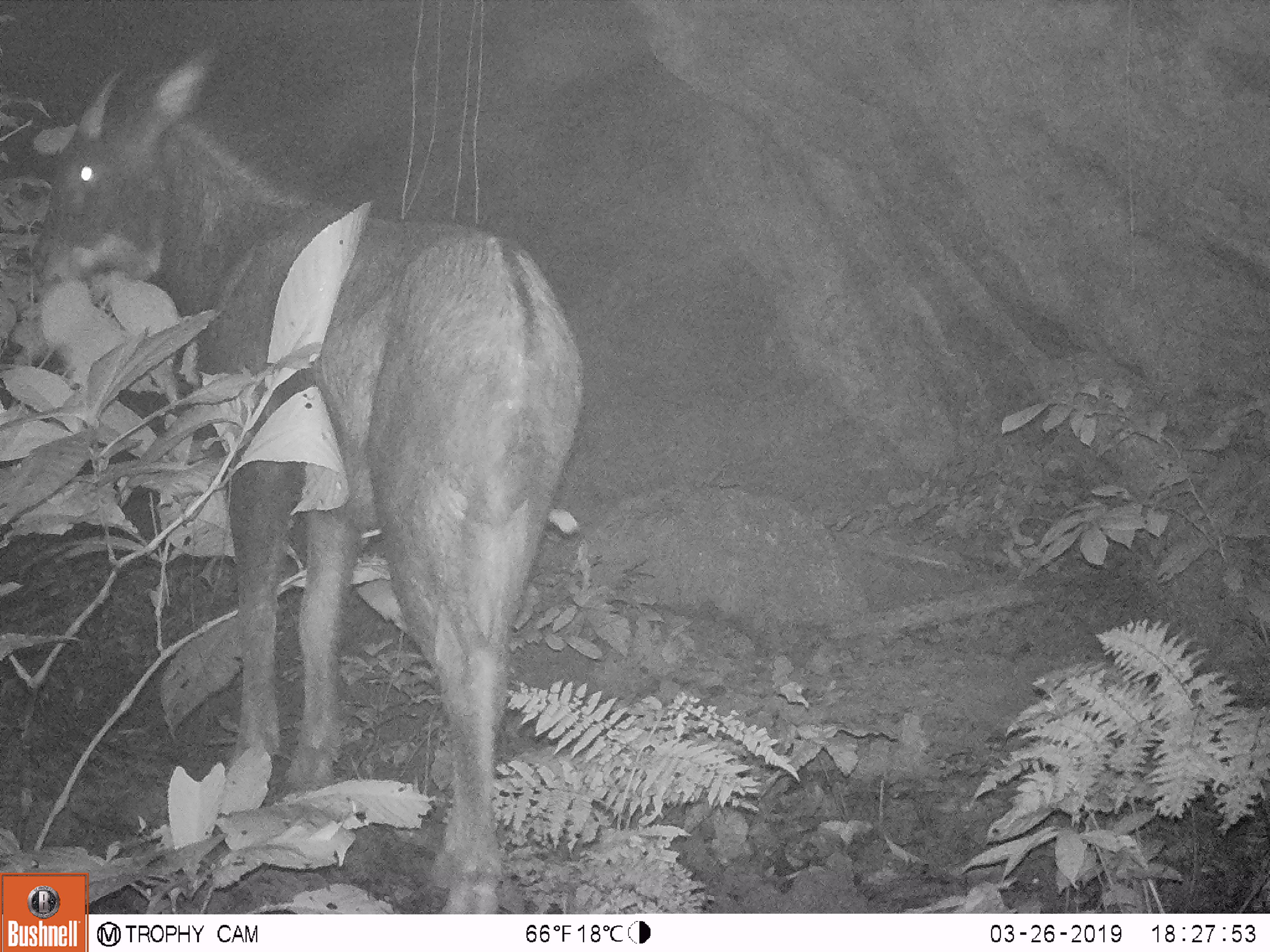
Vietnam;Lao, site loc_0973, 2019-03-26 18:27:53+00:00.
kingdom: Animalia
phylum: Chordata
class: Mammalia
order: Artiodactyla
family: Bovidae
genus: Capricornis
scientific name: Capricornis sumatraensis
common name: chinese serow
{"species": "chinese serow (Capricornis sumatraensis)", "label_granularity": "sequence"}